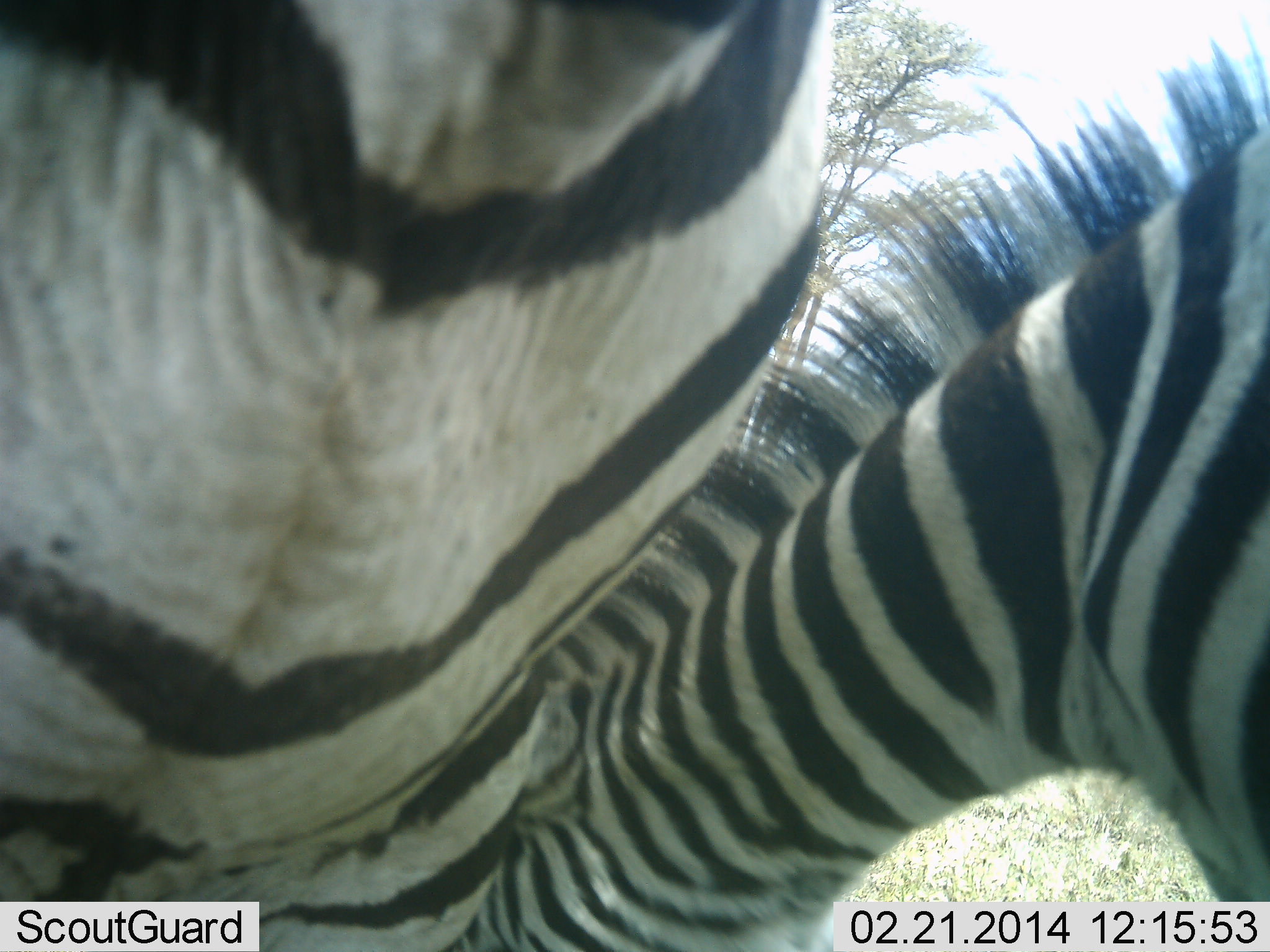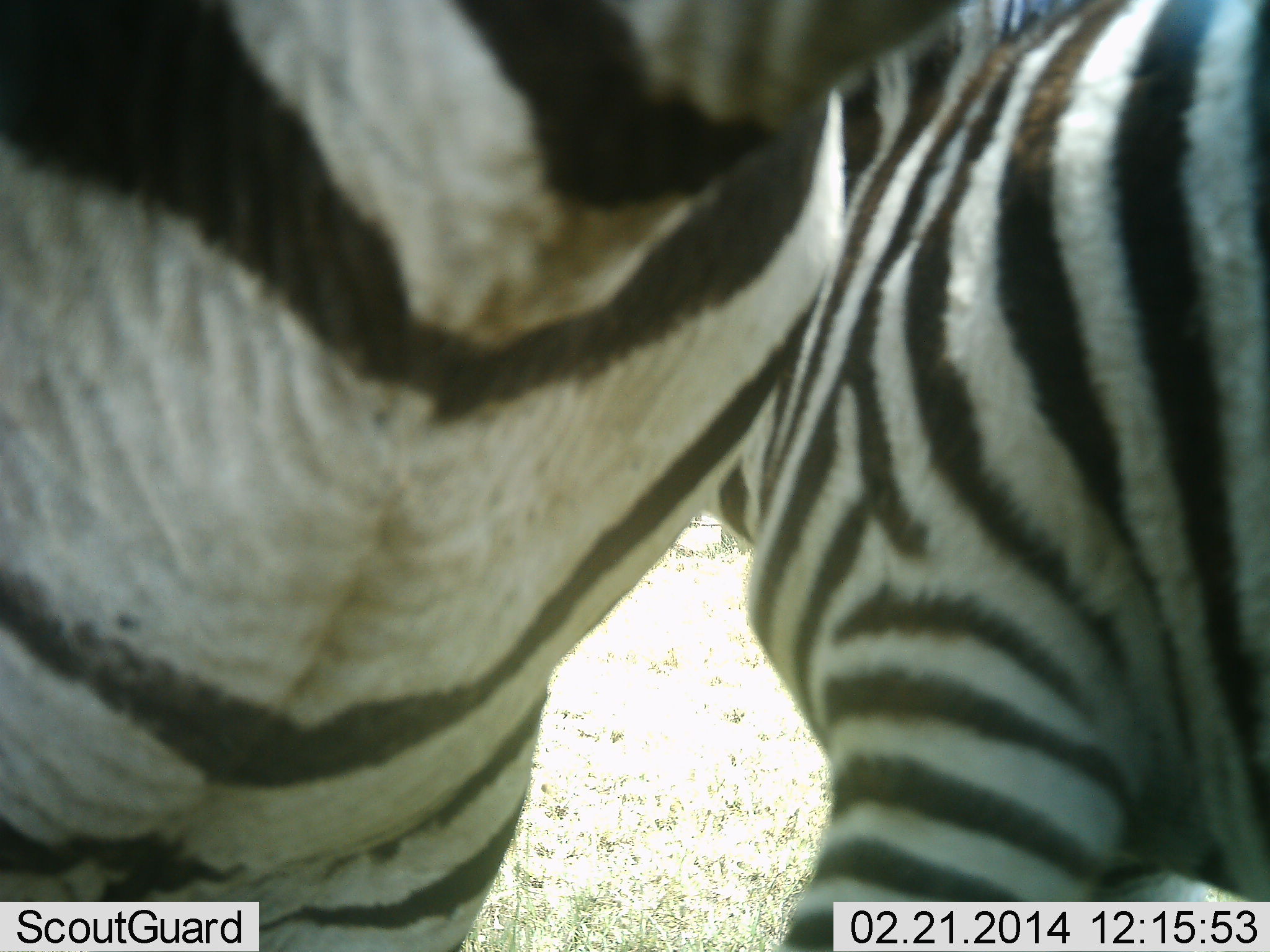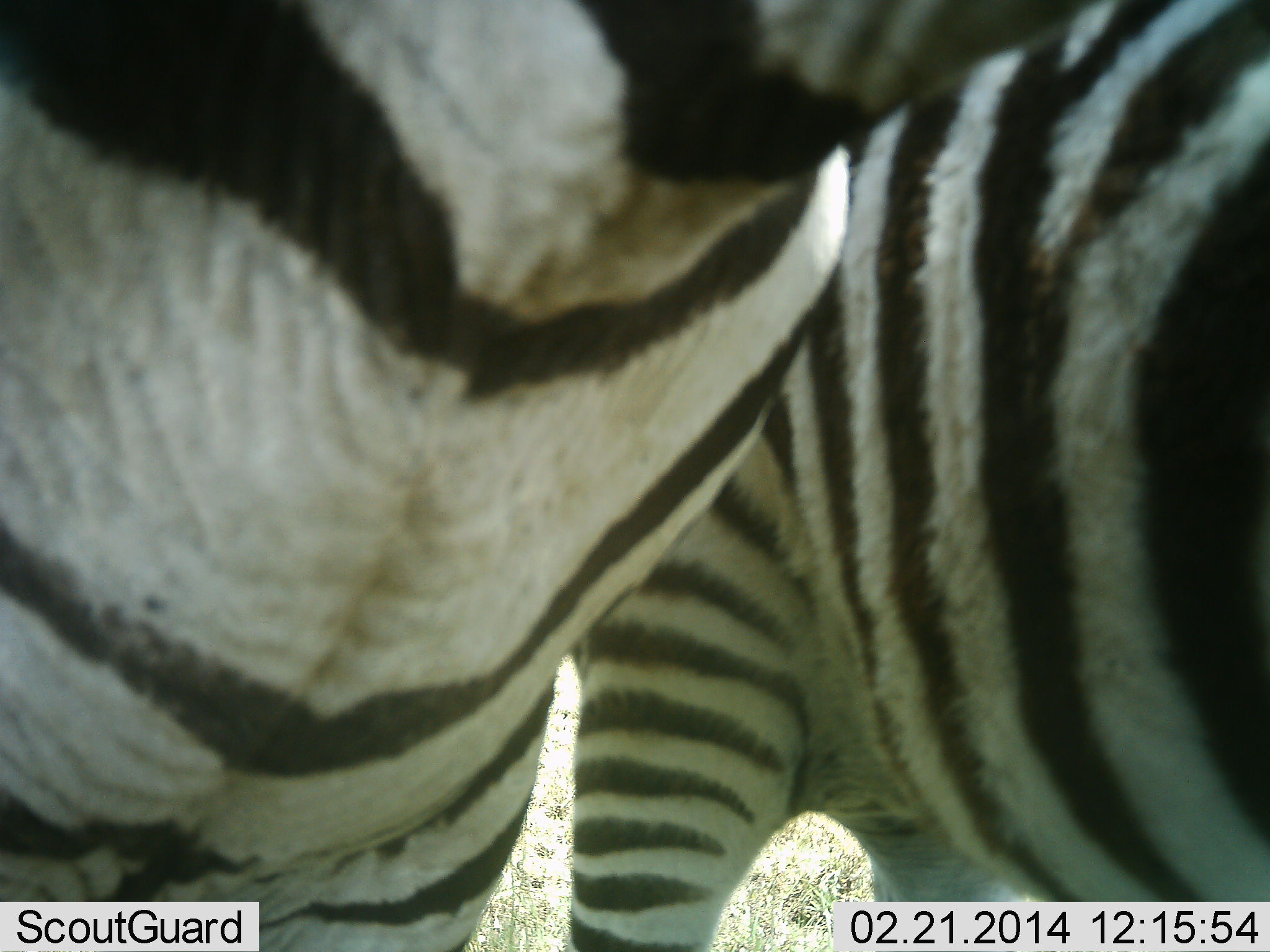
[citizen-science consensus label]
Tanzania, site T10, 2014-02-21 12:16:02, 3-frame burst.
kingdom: Animalia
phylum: Chordata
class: Mammalia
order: Perissodactyla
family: Equidae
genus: Equus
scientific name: Equus quagga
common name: plains zebra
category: zebra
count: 2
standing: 70%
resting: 0%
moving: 10%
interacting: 40%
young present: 0%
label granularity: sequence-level